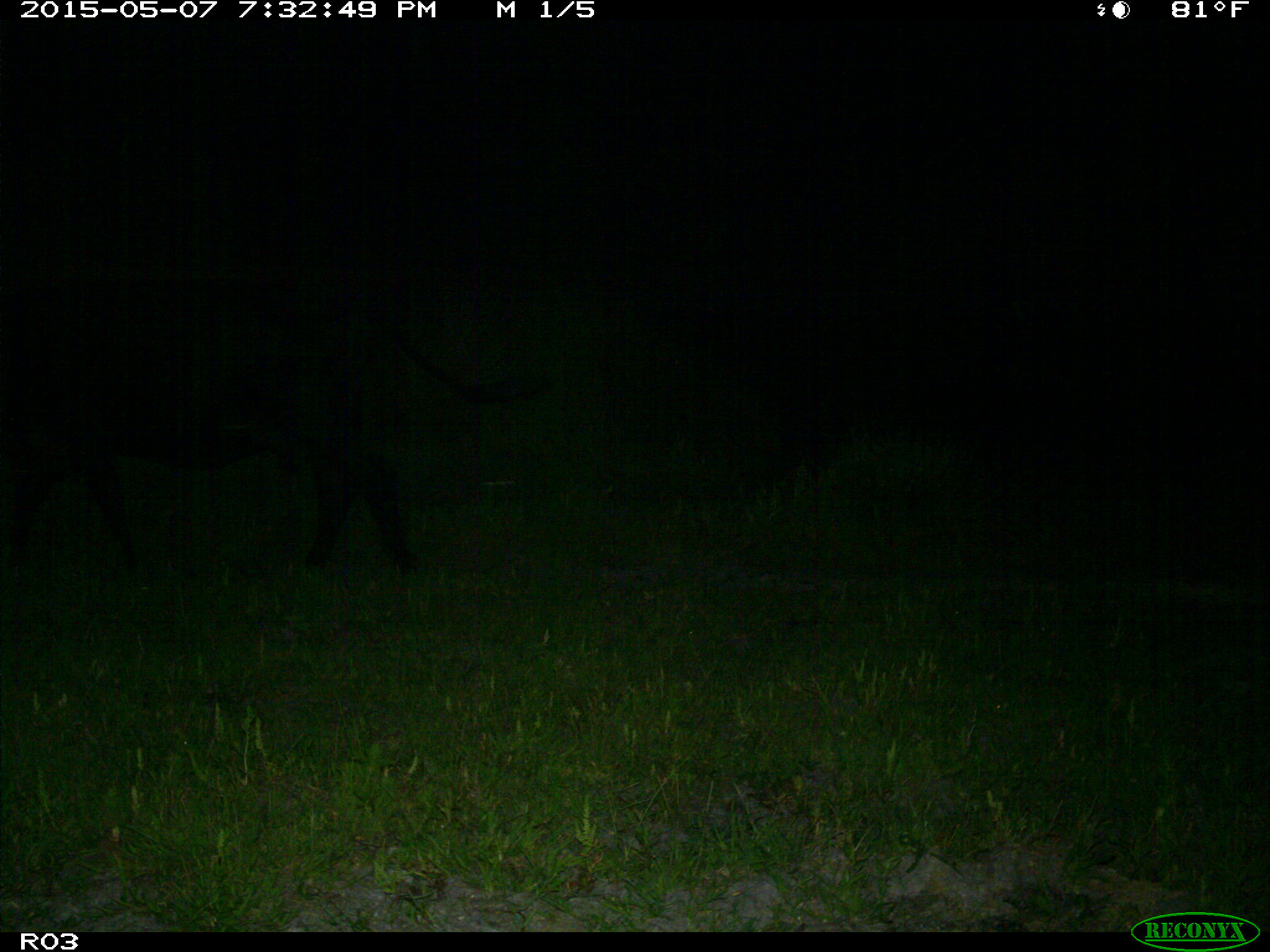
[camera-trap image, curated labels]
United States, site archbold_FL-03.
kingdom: Animalia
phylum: Chordata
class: Mammalia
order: Artiodactyla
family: Bovidae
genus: Bos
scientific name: Bos taurus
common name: domestic cow